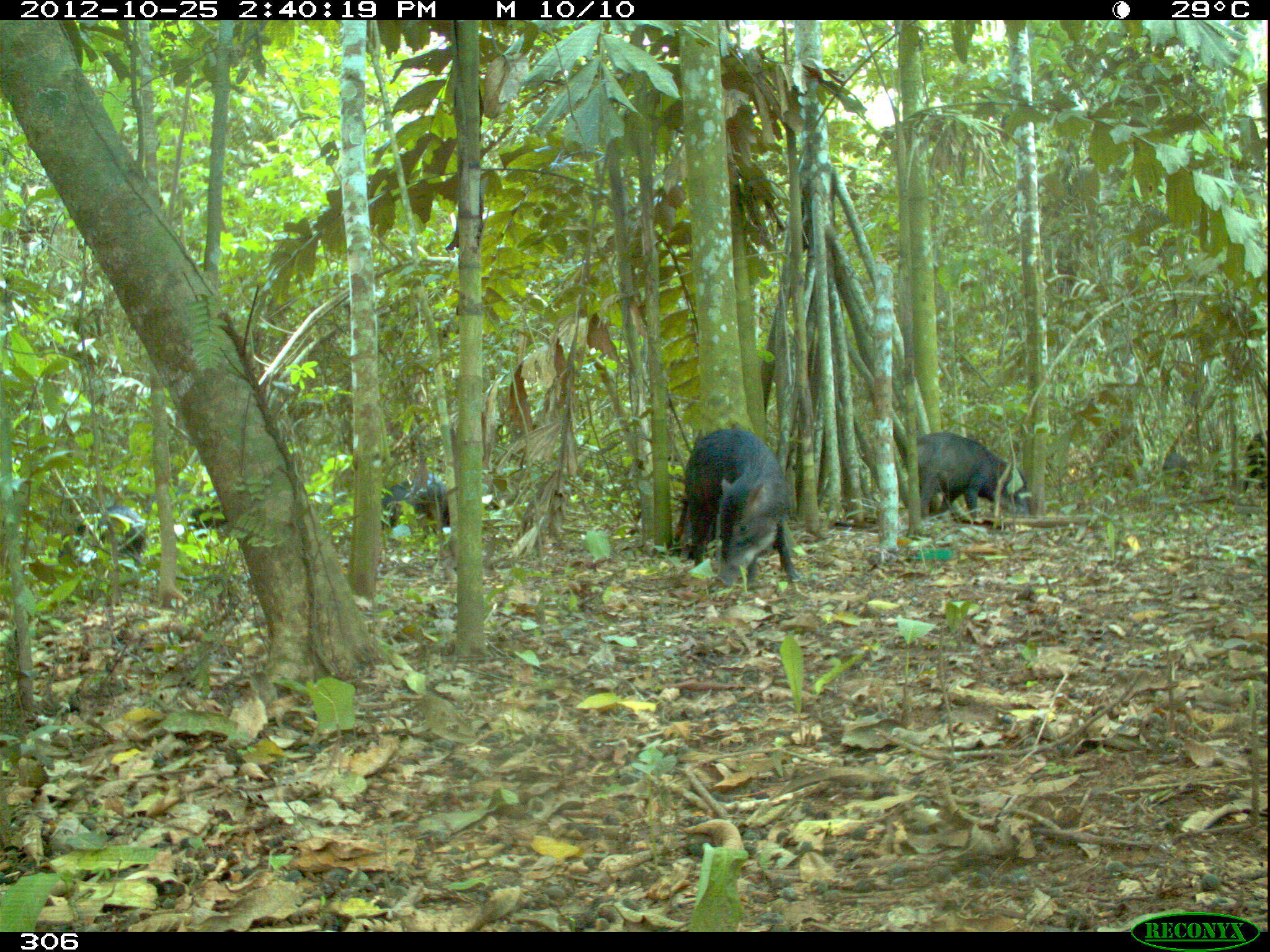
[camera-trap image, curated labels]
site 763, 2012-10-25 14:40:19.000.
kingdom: Animalia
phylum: Chordata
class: Mammalia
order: Artiodactyla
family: Tayassuidae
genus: Tayassu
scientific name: Tayassu pecari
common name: white-lipped peccary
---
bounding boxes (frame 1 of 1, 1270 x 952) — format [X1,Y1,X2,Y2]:
tayassu pecari: [670,428,804,595]; [913,430,1030,525]; [60,505,147,582]; [382,473,451,543]; [185,489,236,541]; [1239,430,1268,498]; [1158,450,1193,502]